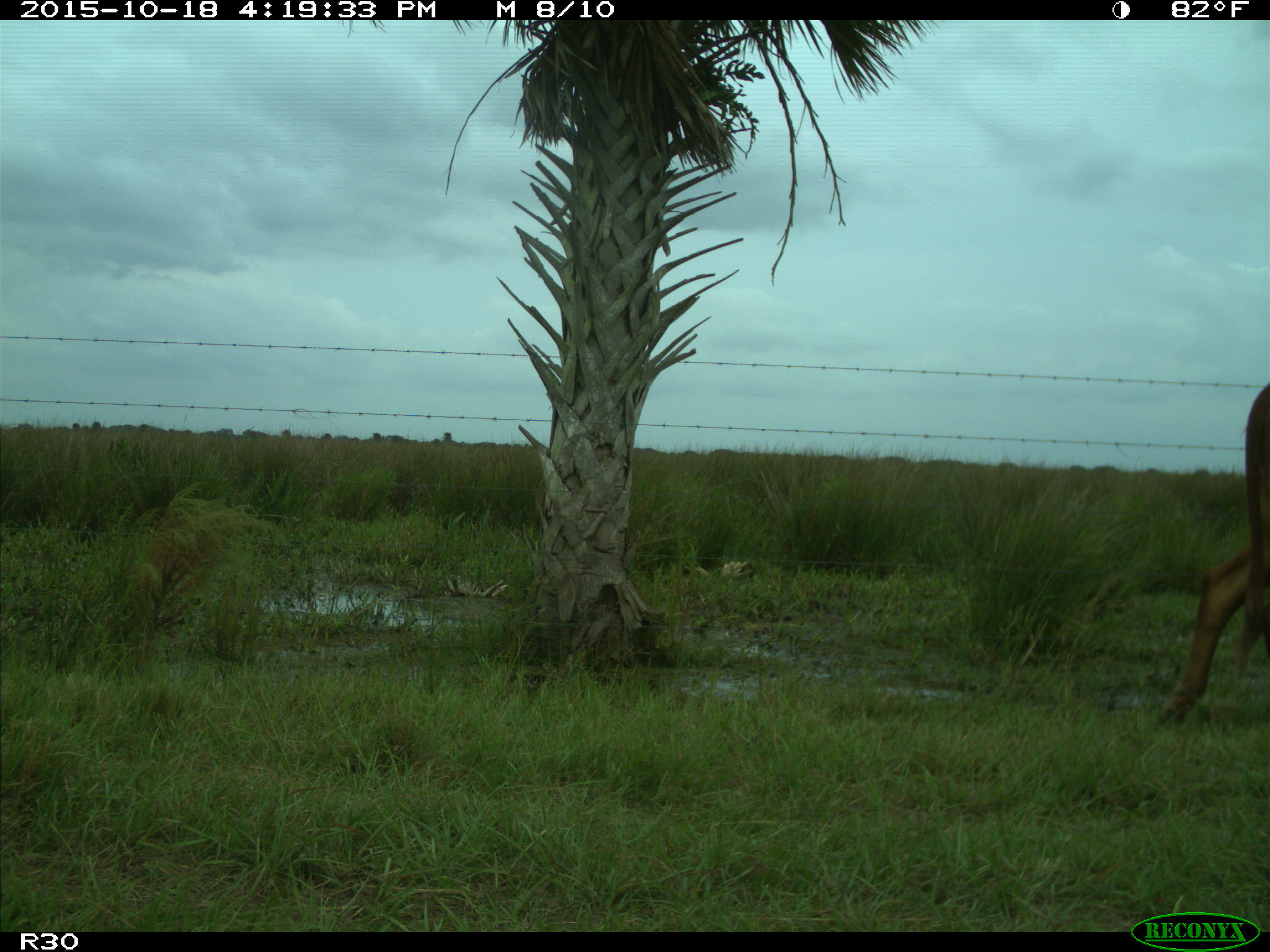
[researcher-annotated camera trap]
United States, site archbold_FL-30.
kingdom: Animalia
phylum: Chordata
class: Mammalia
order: Artiodactyla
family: Bovidae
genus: Bos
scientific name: Bos taurus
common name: domestic cow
Bos taurus (domestic cow).